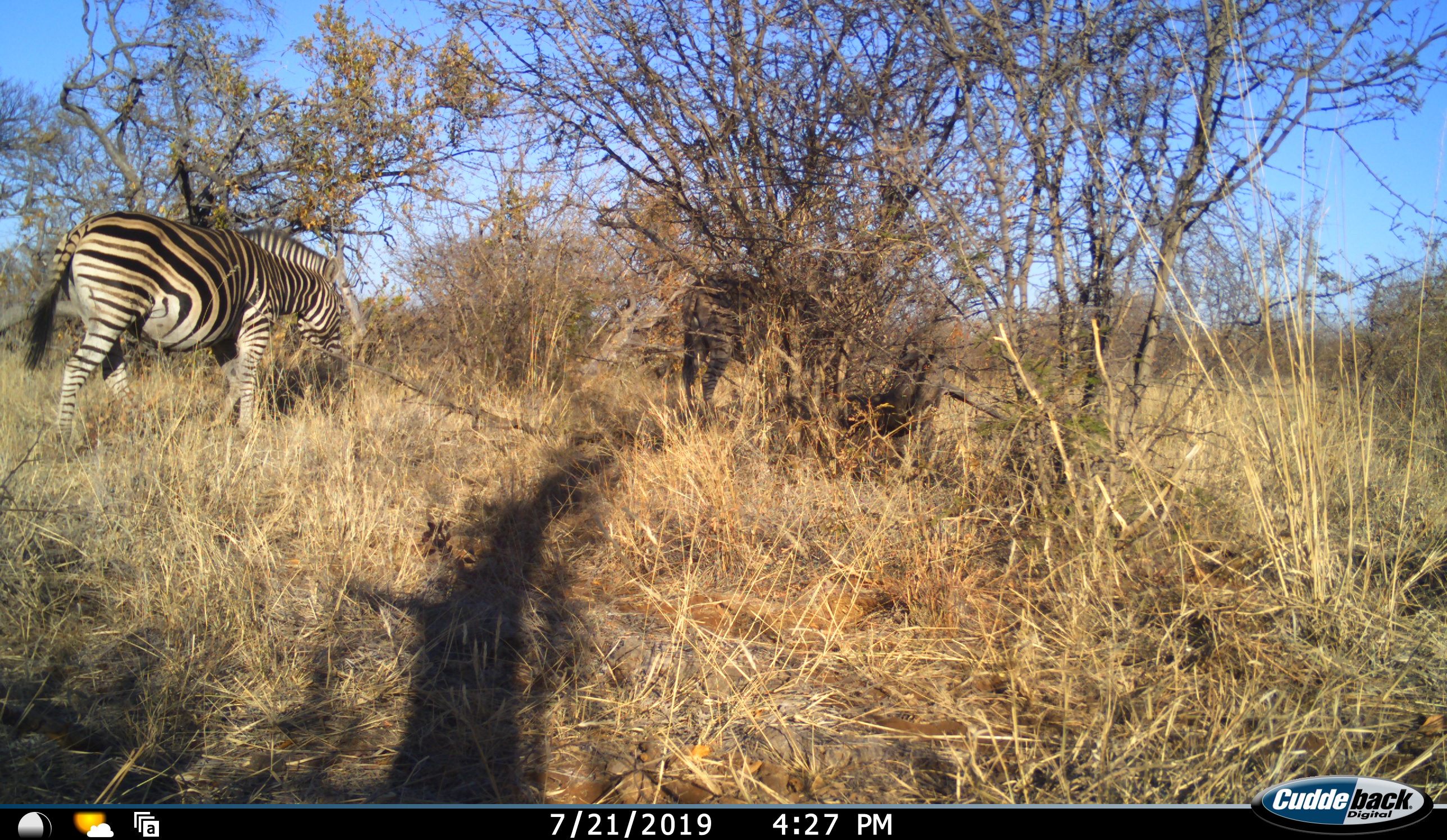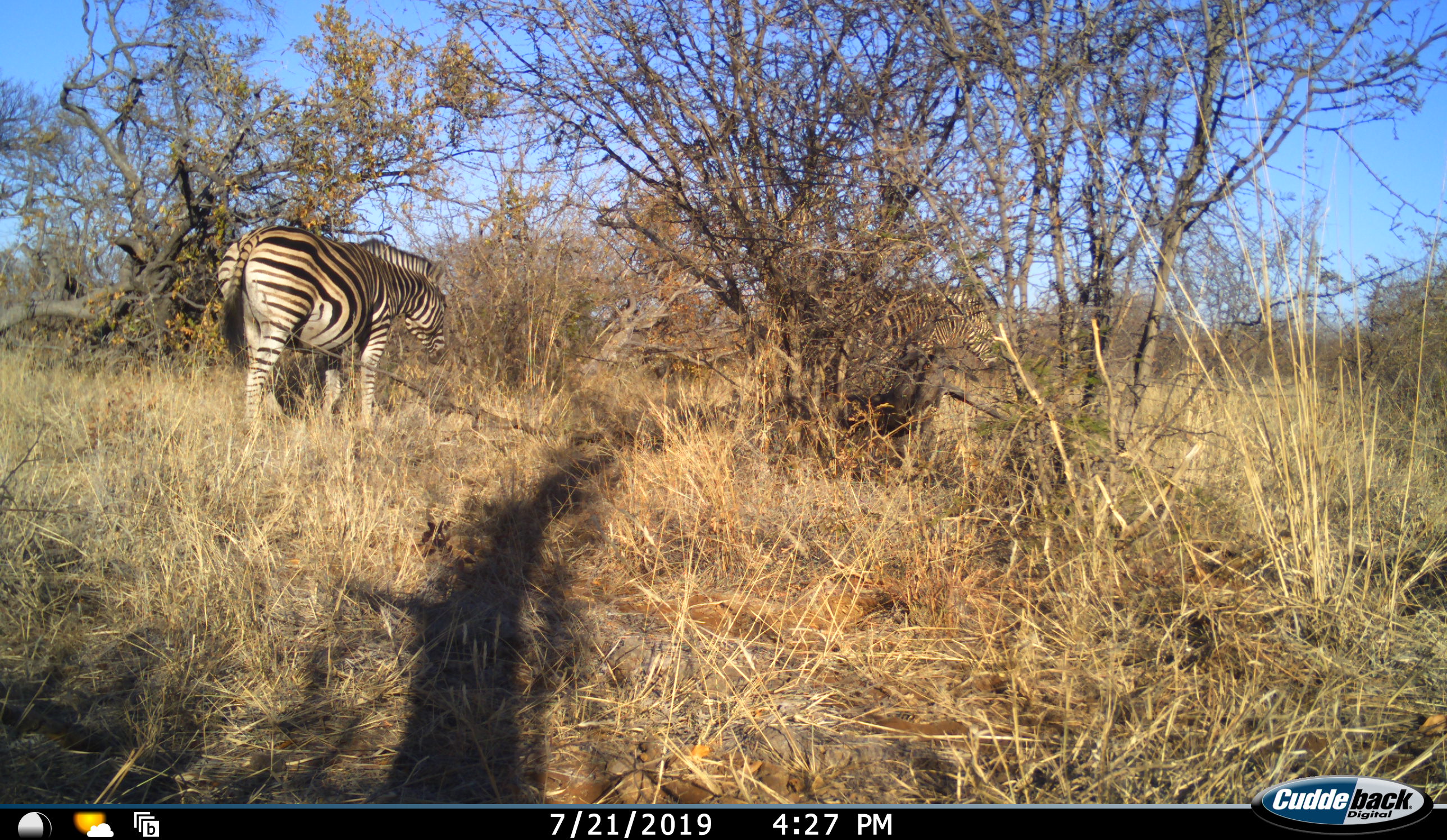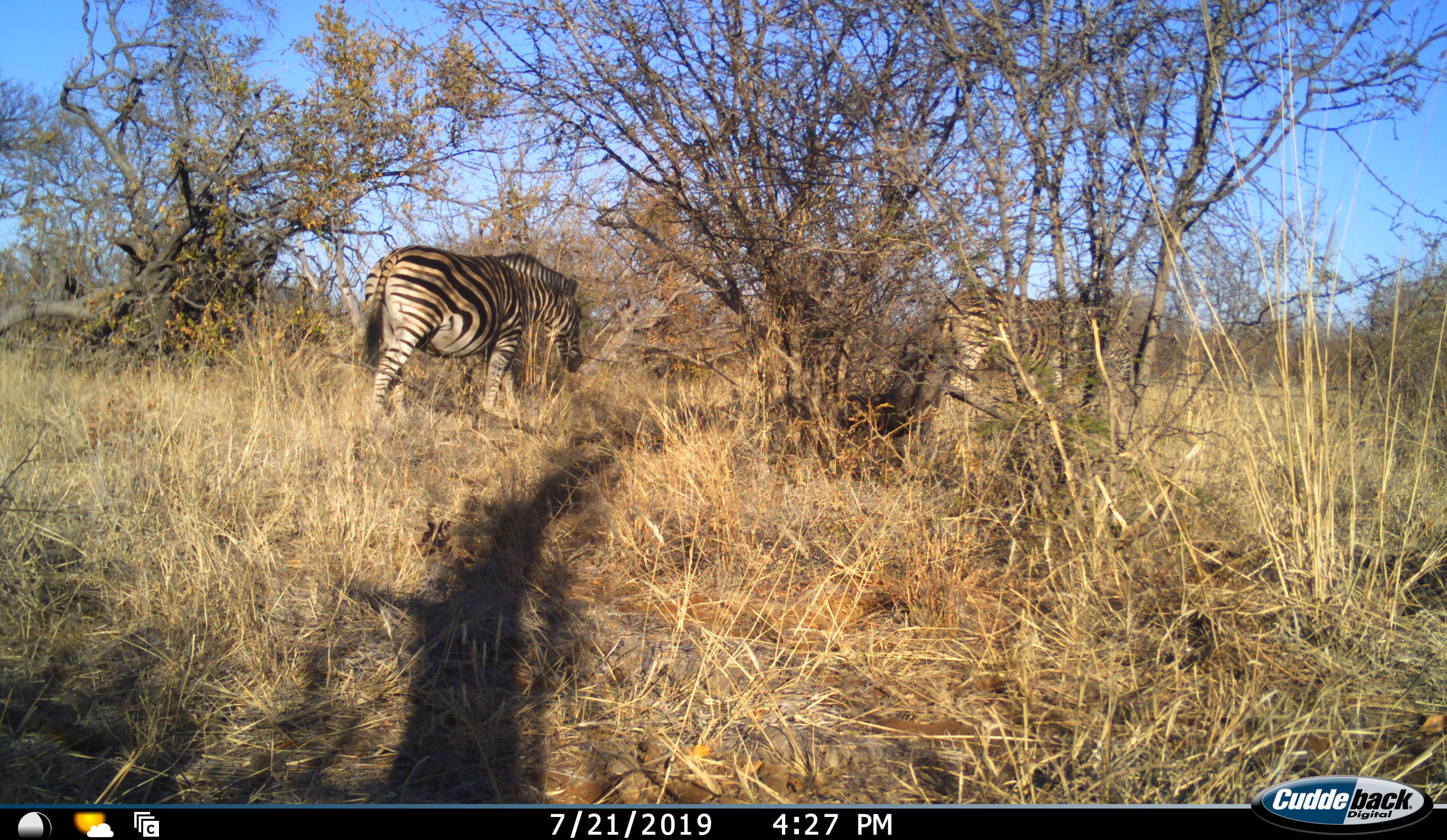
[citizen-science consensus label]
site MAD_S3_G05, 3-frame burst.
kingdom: Animalia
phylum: Chordata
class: Mammalia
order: Perissodactyla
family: Equidae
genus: Equus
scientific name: Equus quagga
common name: plains zebra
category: zebraplains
Zebraplains (plains zebra) (Equus quagga), count 2. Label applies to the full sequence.